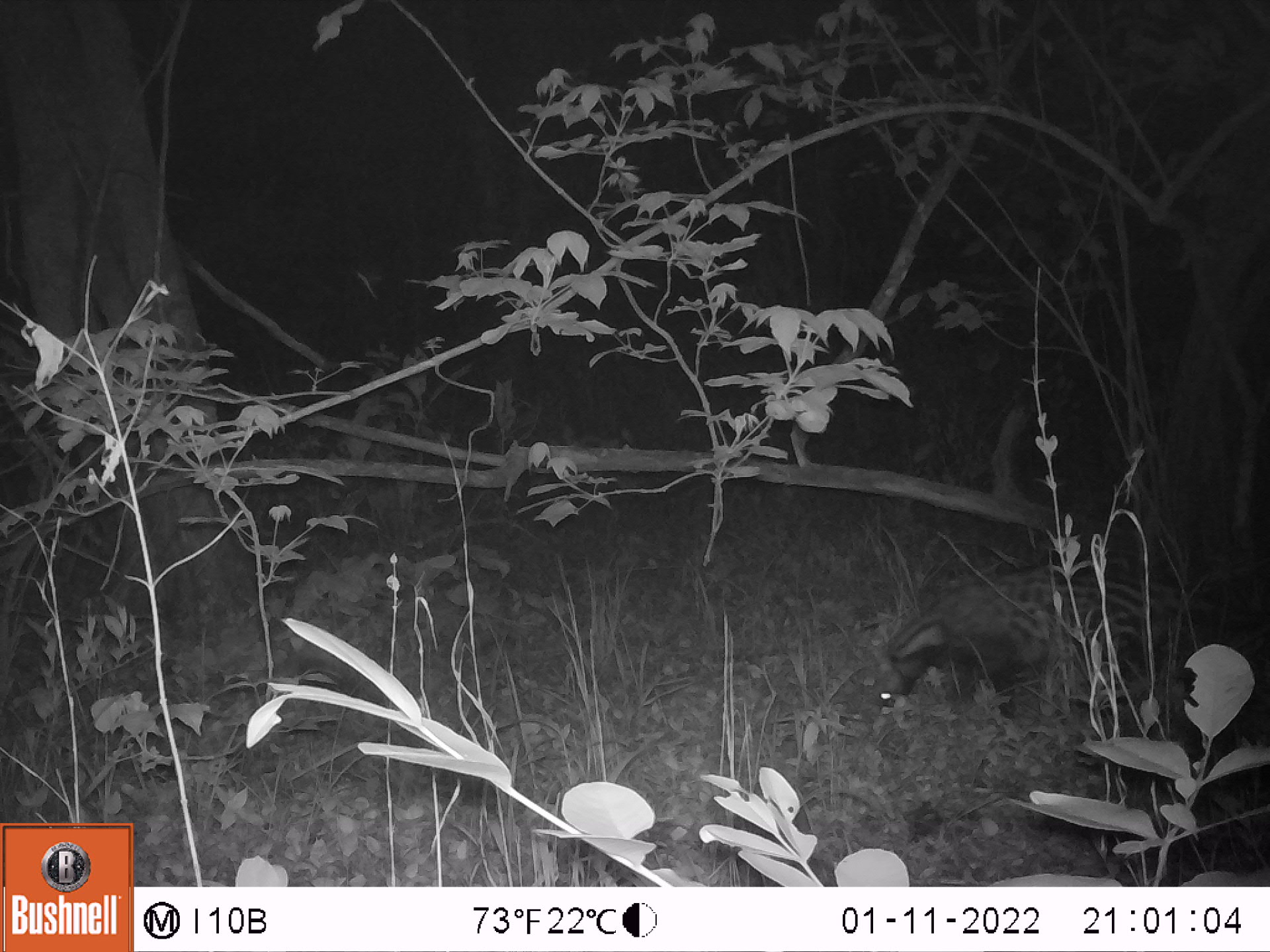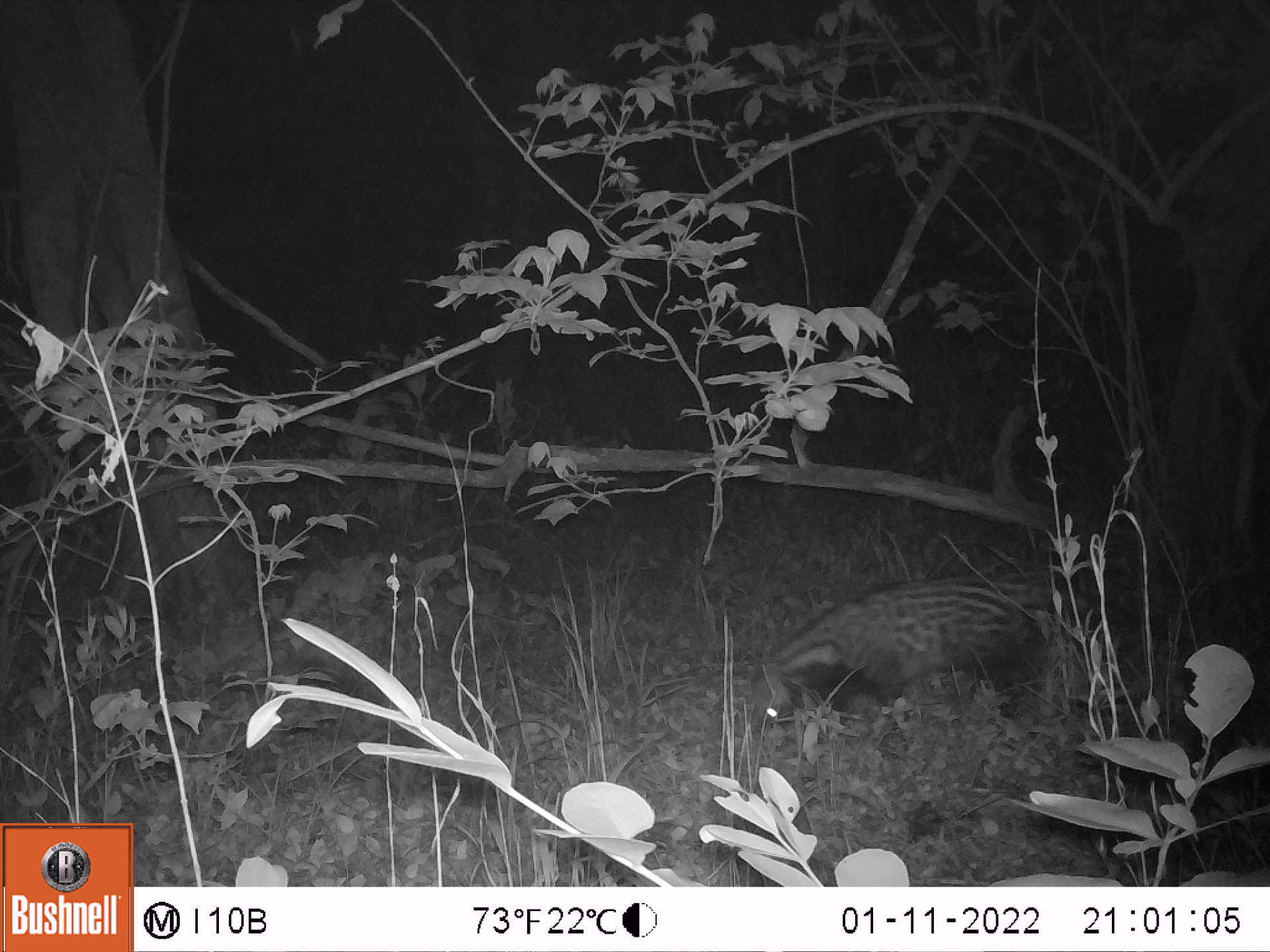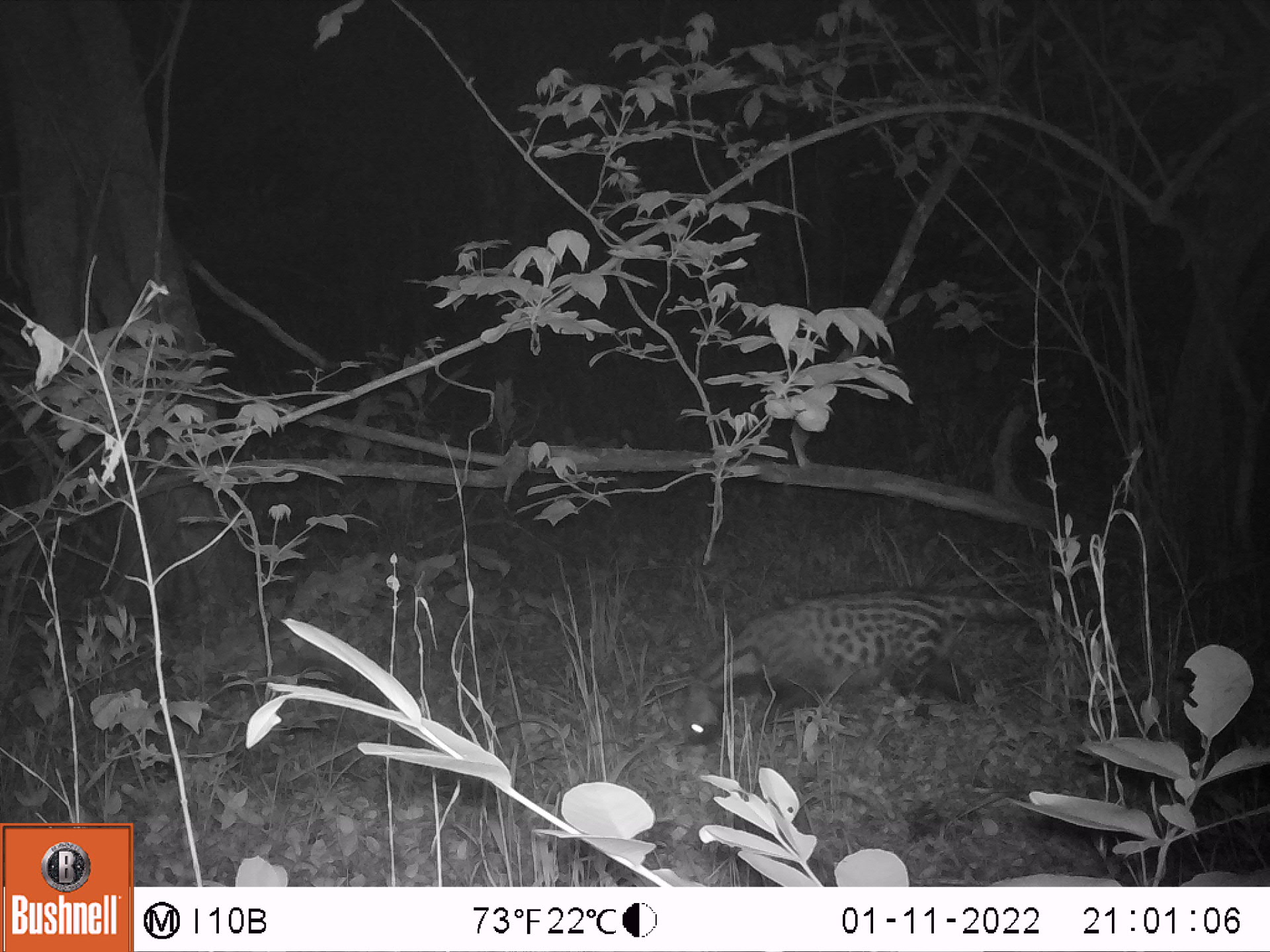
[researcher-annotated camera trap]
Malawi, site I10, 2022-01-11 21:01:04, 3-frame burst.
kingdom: Animalia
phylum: Chordata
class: Mammalia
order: Carnivora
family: Viverridae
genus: Civettictis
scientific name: Civettictis civetta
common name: african civet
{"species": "african civet (Civettictis civetta)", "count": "1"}